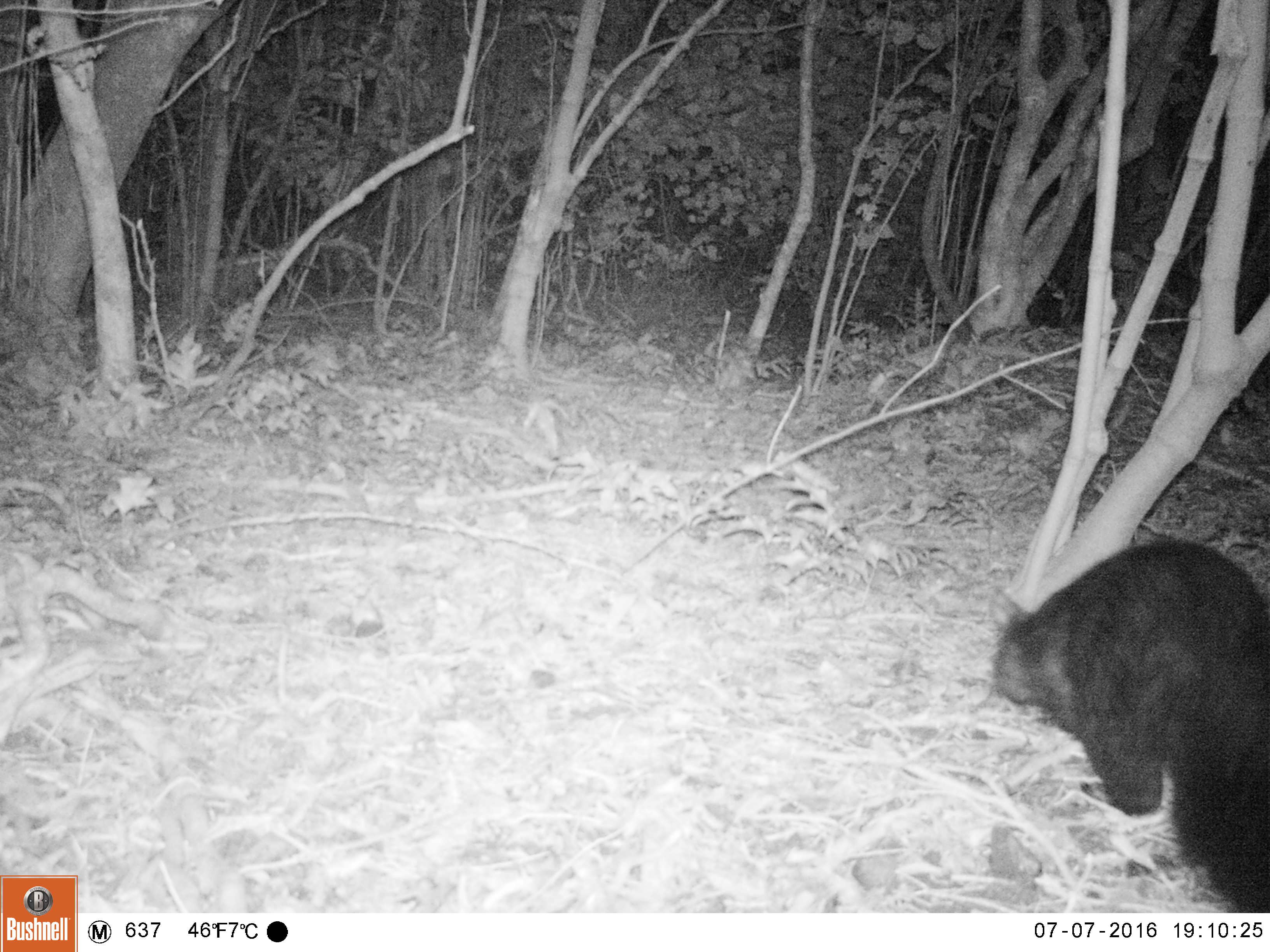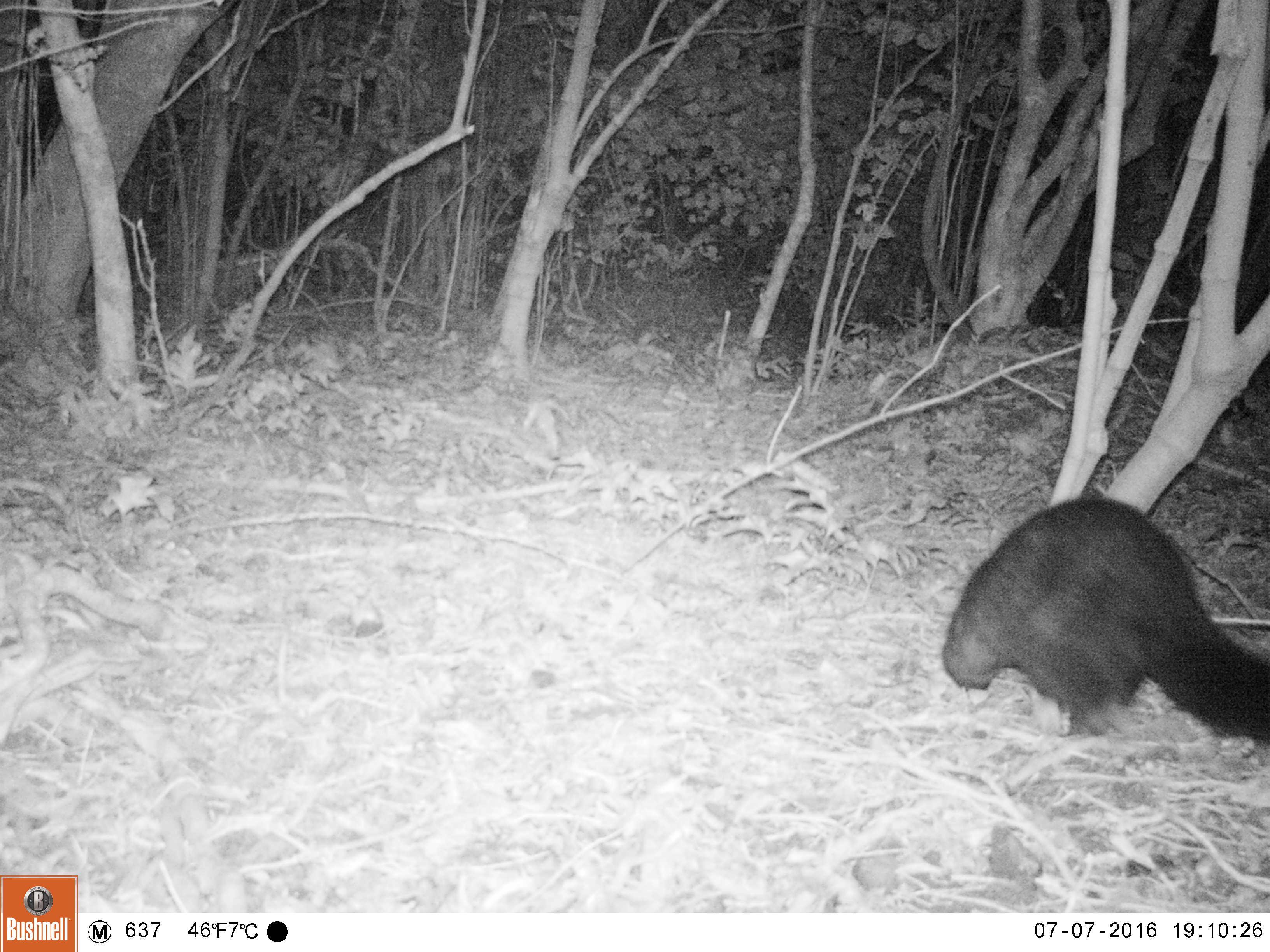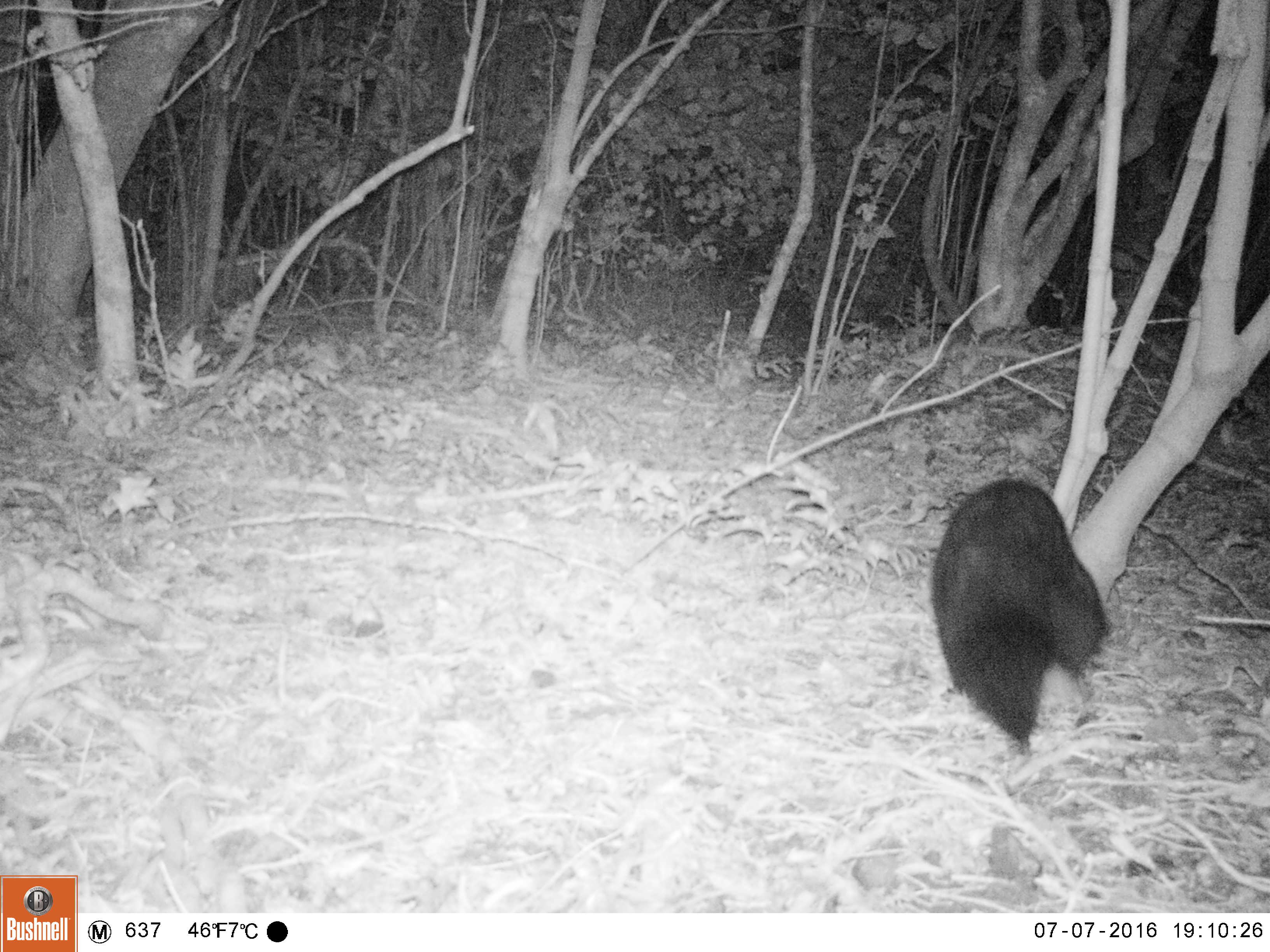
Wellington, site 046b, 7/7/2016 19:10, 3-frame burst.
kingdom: Animalia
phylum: Chordata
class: Mammalia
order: Didelphimorphia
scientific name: Didelphimorphia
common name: possum